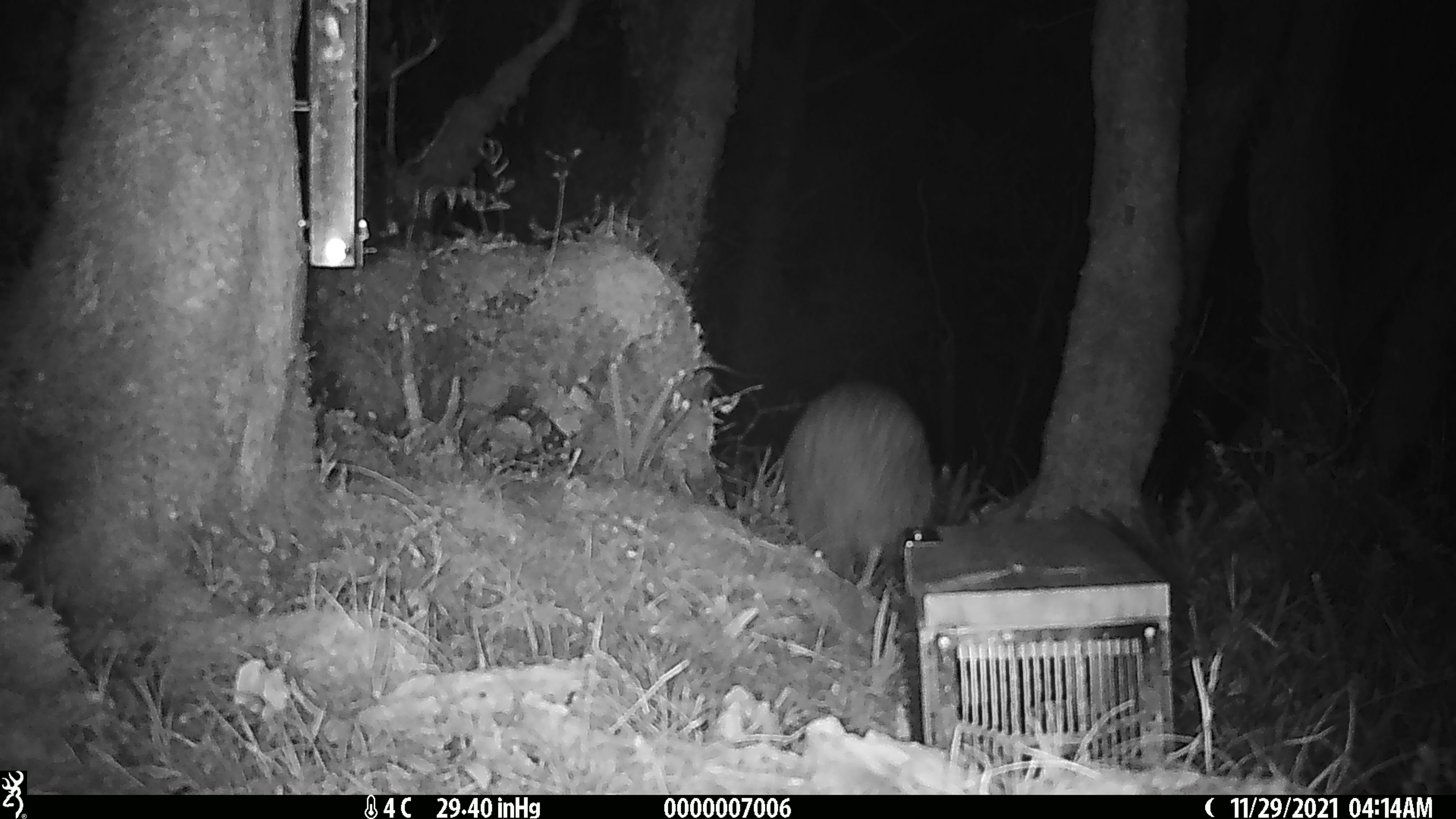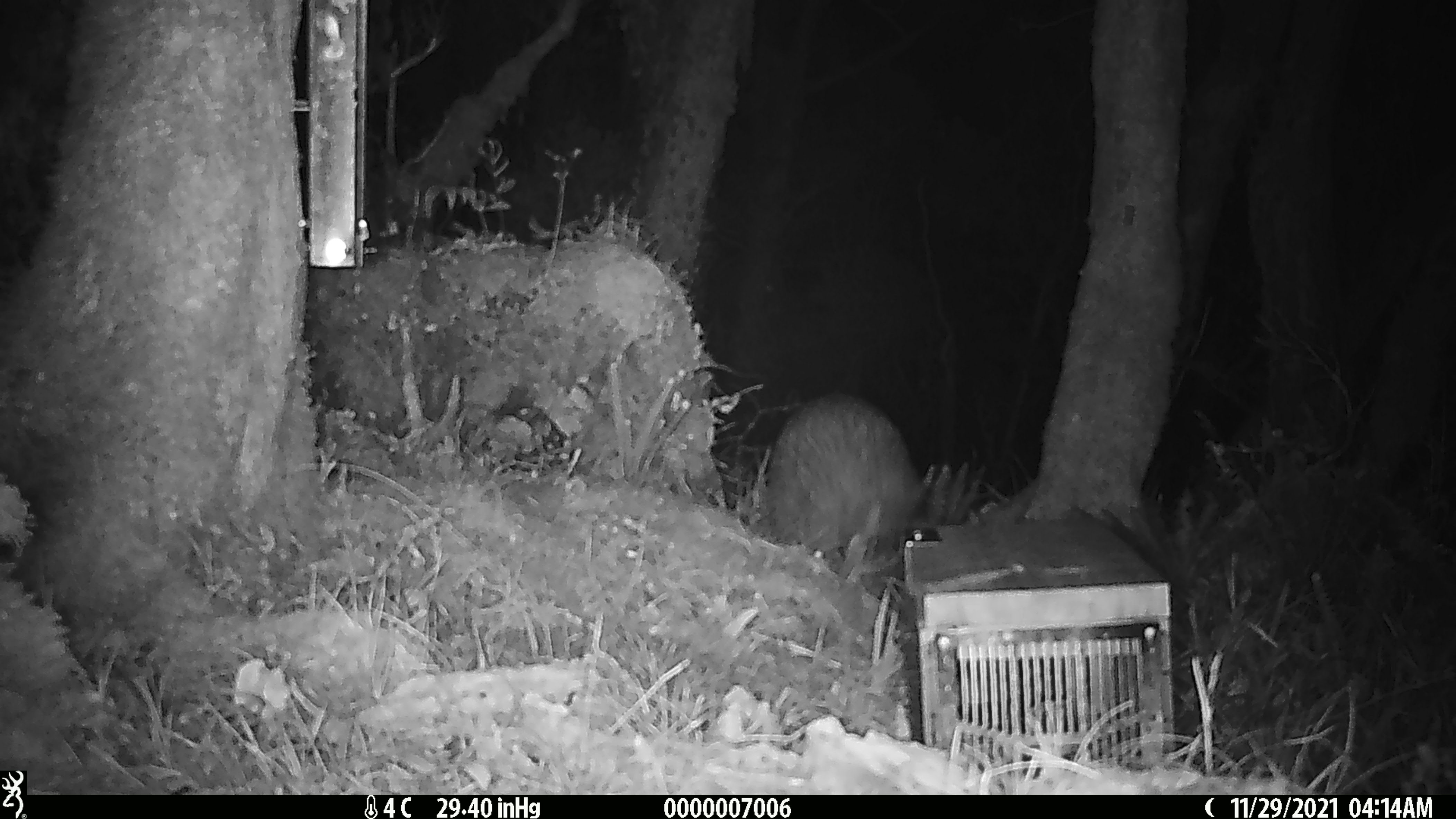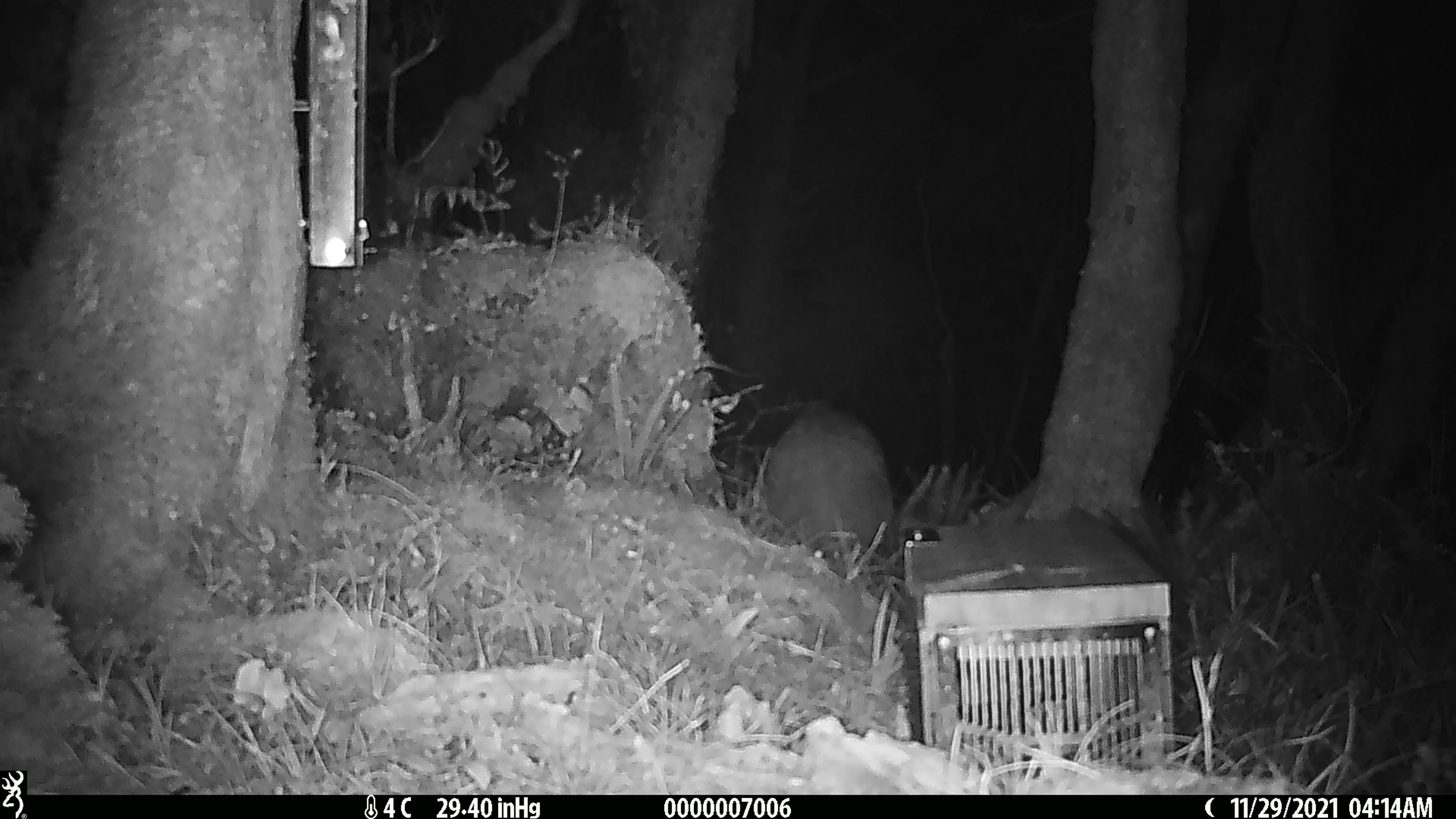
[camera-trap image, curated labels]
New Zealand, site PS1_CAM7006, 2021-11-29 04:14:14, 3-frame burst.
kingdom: Animalia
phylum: Chordata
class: Aves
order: Apterygiformes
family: Apterygidae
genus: Apteryx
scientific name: Apteryx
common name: kiwi